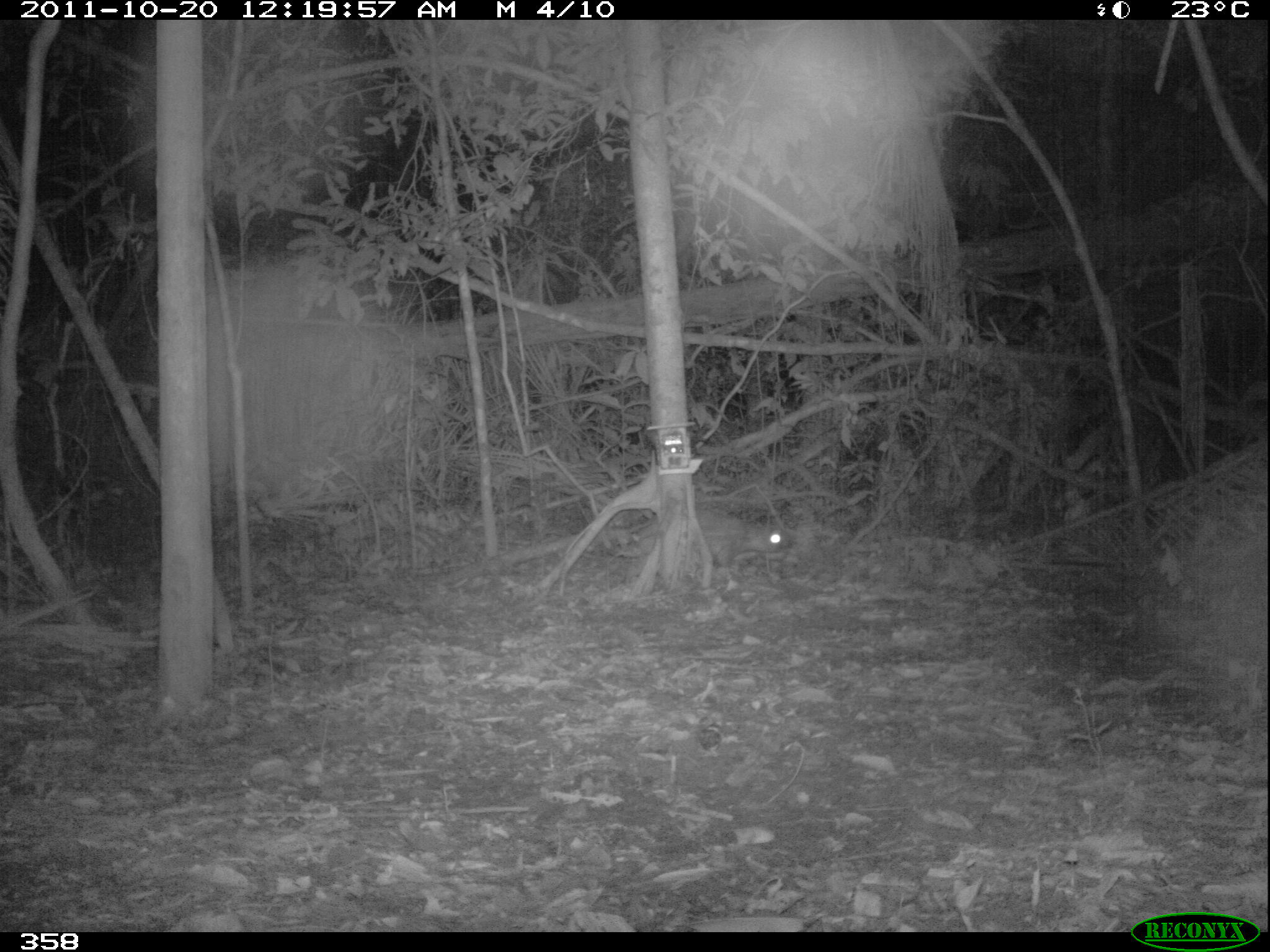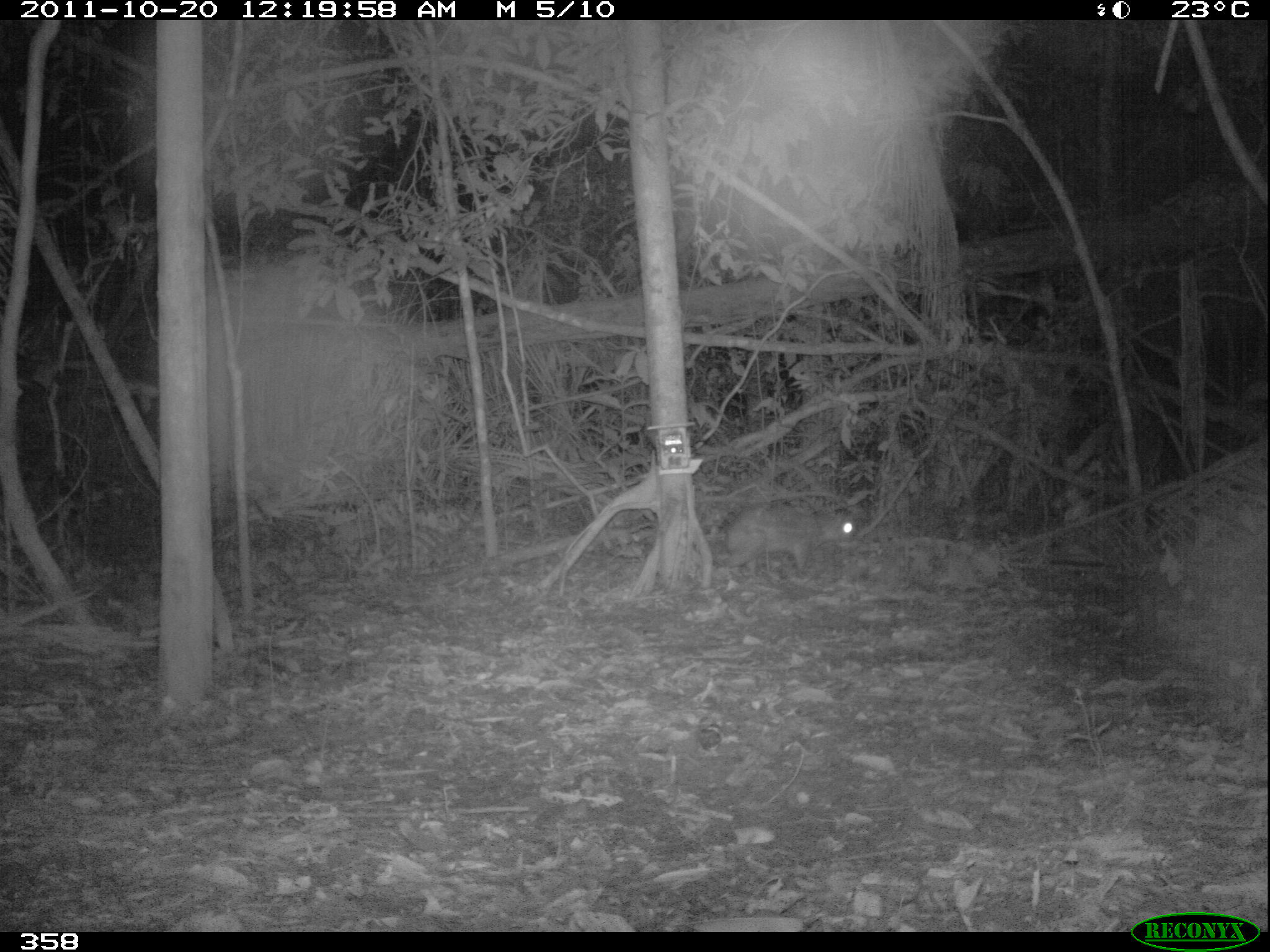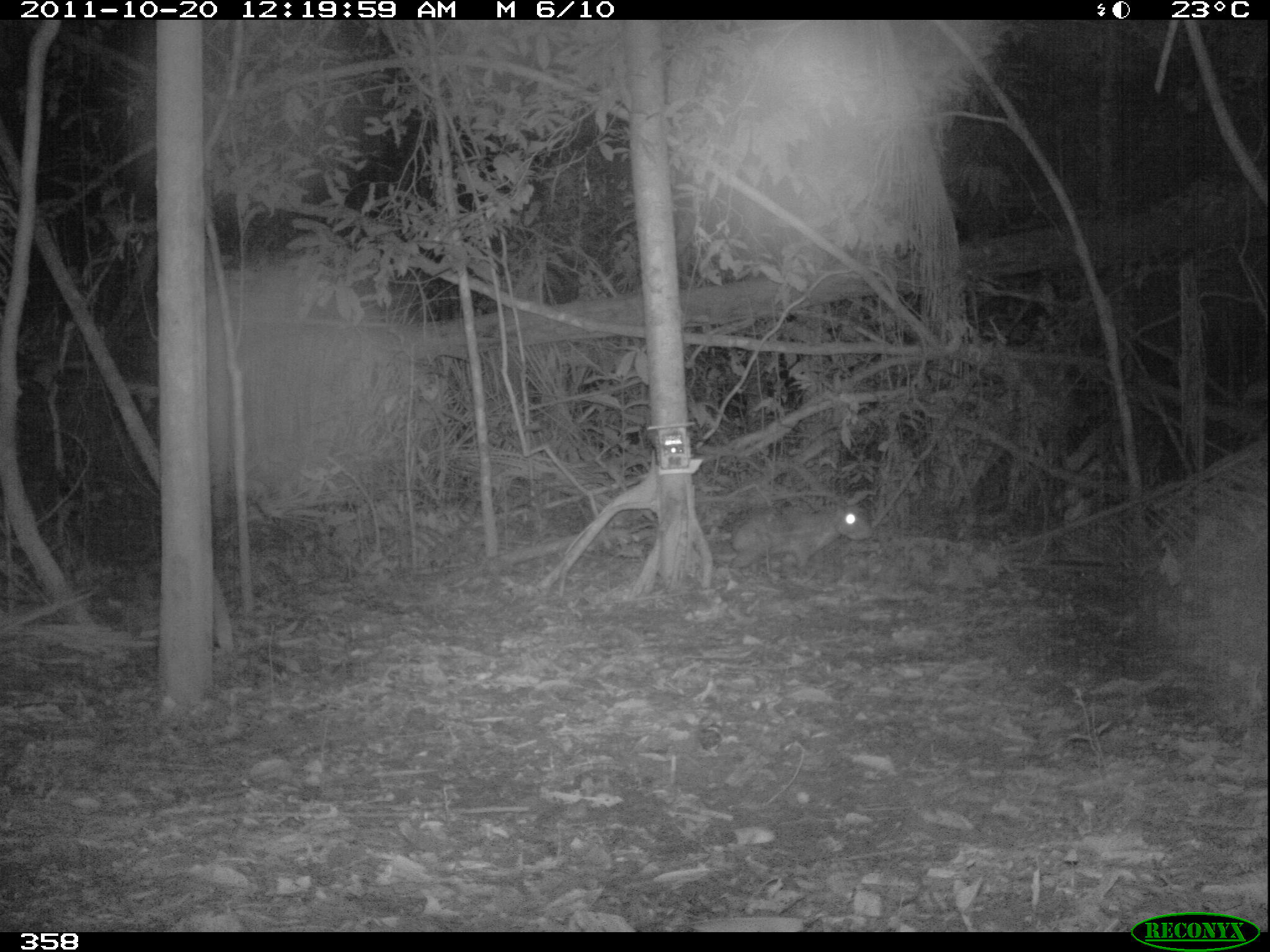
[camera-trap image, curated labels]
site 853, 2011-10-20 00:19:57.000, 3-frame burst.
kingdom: Animalia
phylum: Chordata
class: Mammalia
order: Rodentia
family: Cuniculidae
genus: Cuniculus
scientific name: Cuniculus paca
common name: spotted paca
Cuniculus paca (spotted paca).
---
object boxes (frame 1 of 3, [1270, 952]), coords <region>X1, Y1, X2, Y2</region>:
cuniculus paca: <region>628, 507, 786, 569</region>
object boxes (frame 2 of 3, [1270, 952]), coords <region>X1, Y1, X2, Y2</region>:
cuniculus paca: <region>720, 501, 857, 578</region>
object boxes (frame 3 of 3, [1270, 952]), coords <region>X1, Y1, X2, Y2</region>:
cuniculus paca: <region>727, 505, 872, 581</region>